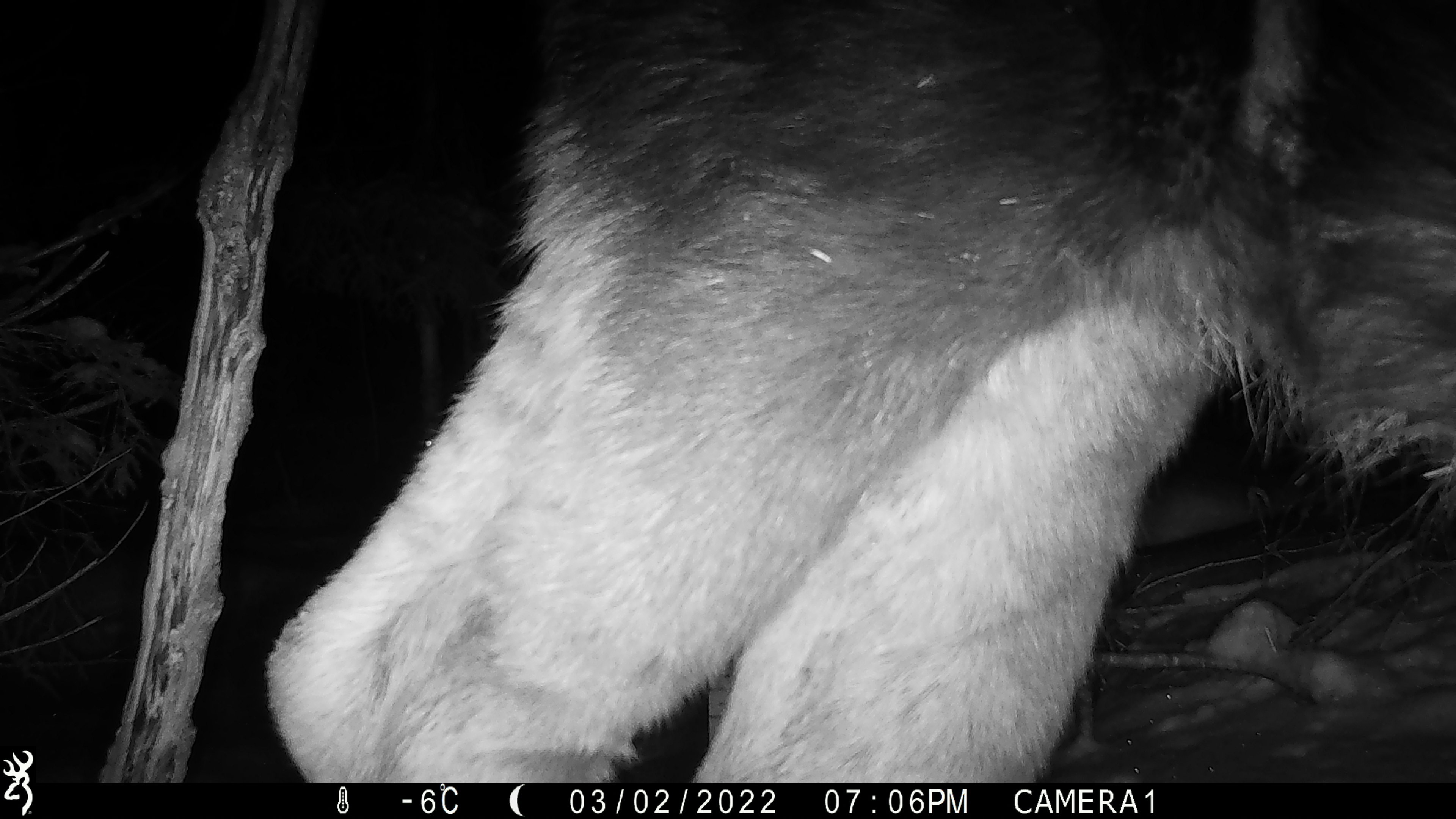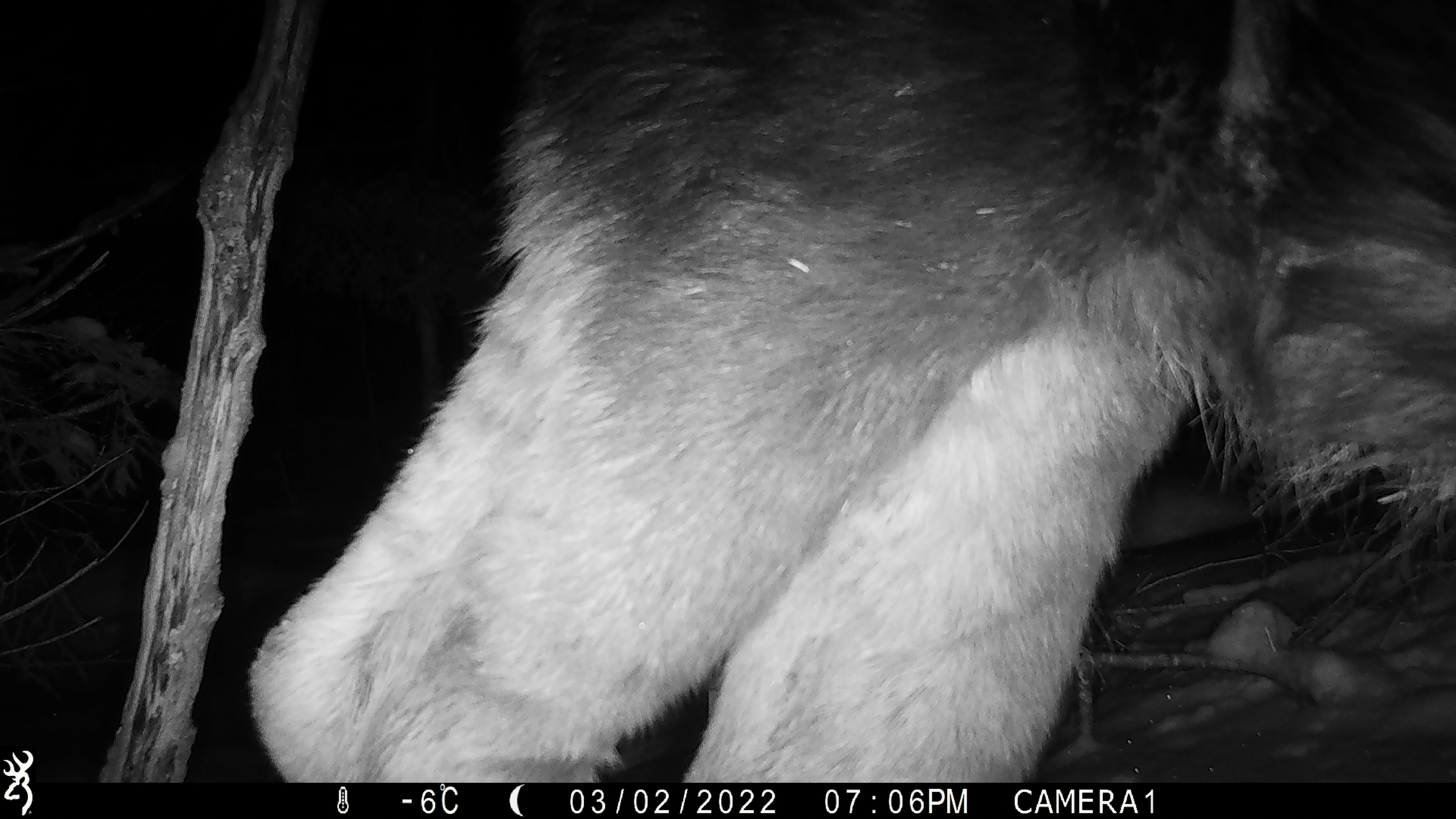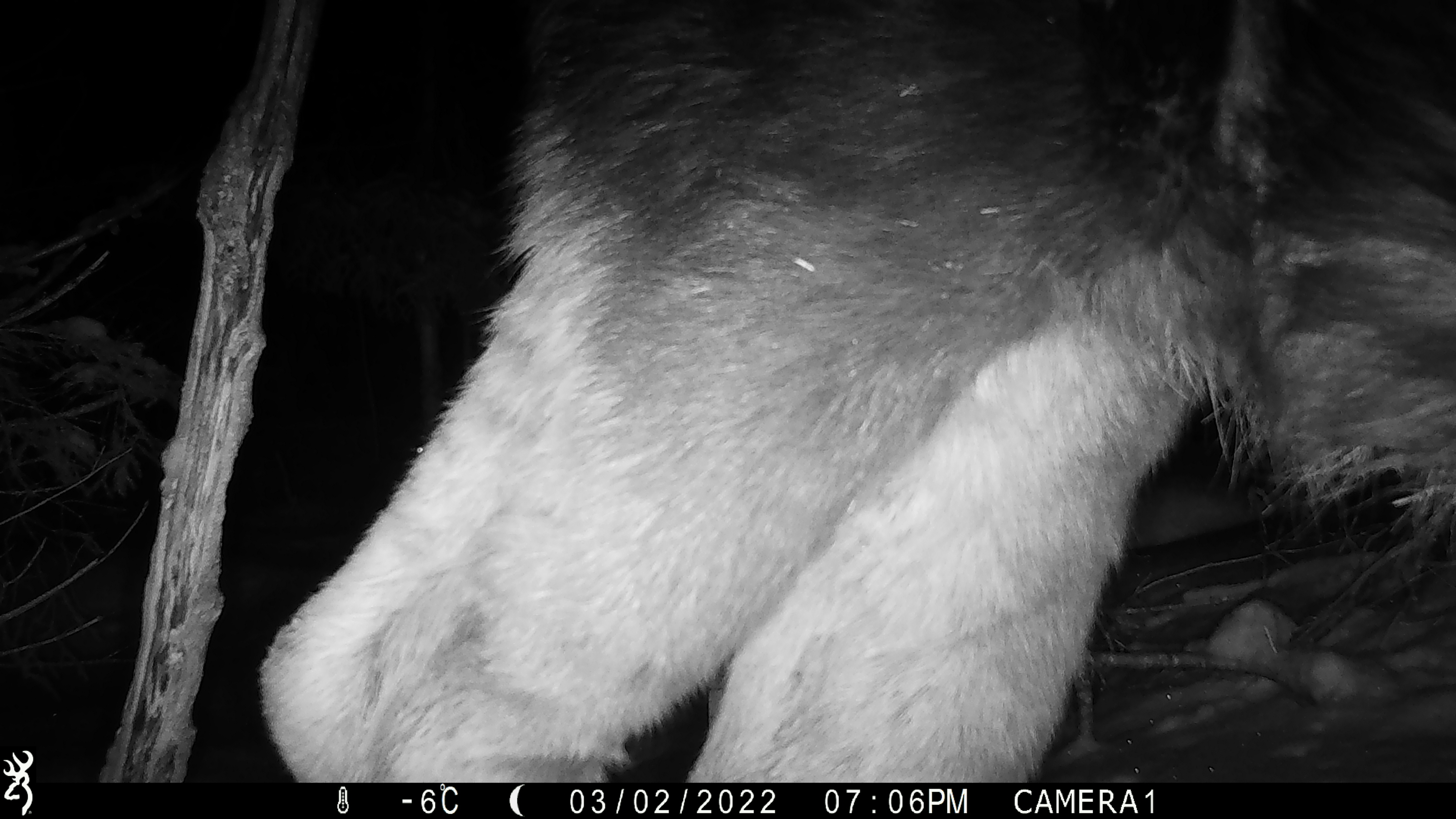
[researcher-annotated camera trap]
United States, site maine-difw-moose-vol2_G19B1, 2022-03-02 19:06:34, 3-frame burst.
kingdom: Animalia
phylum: Chordata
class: Mammalia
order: Artiodactyla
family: Cervidae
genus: Alces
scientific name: Alces alces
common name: moose